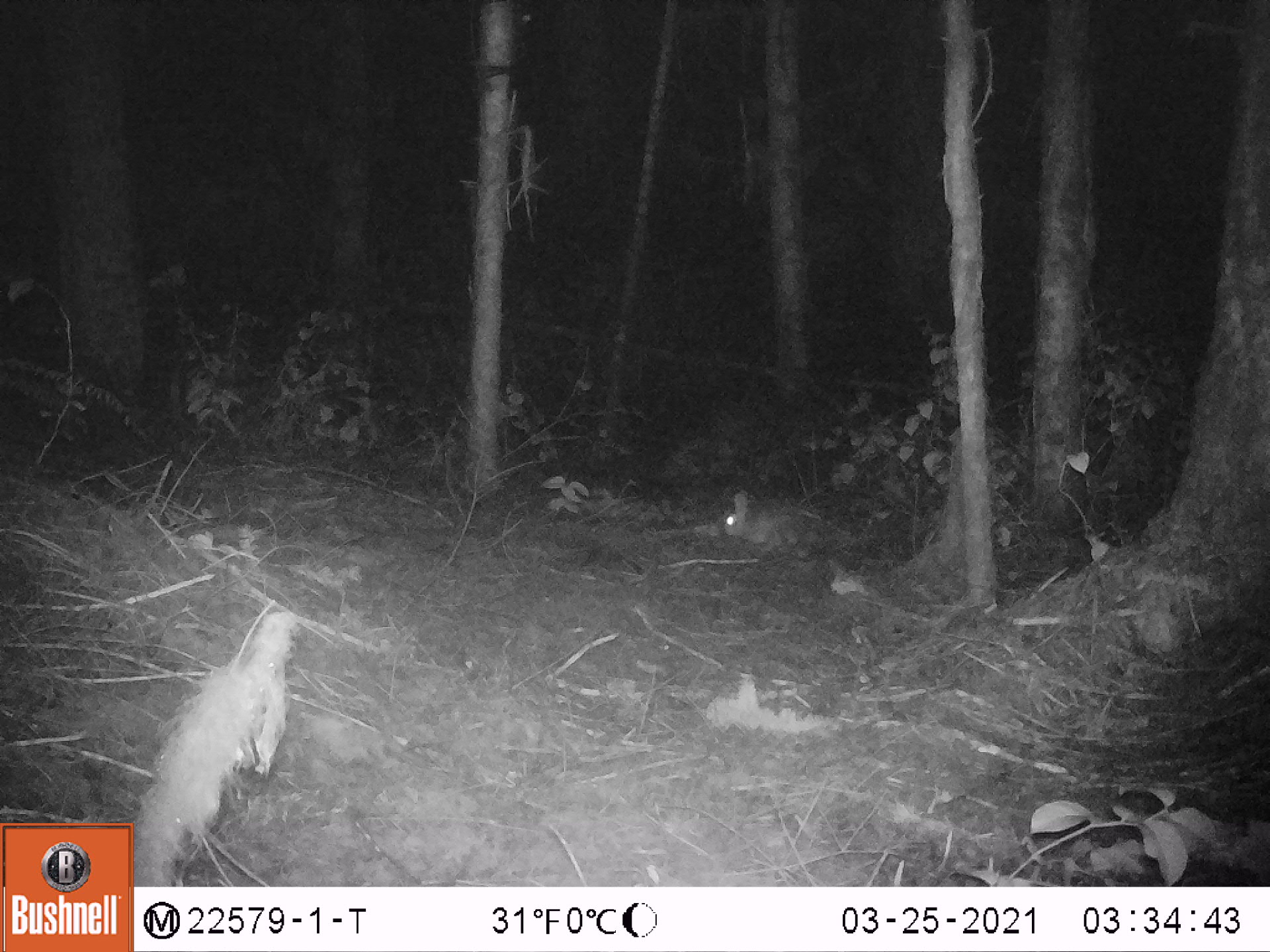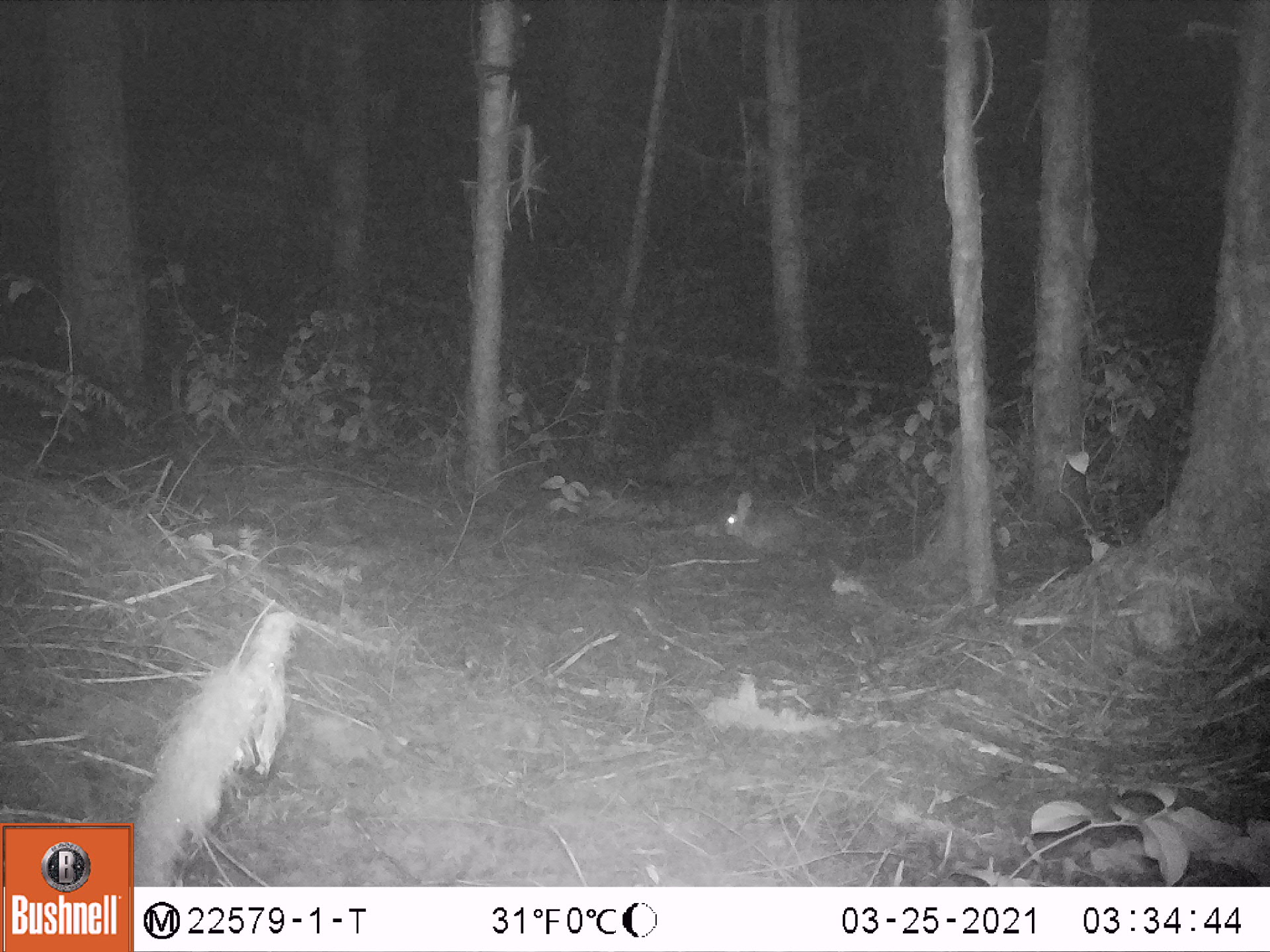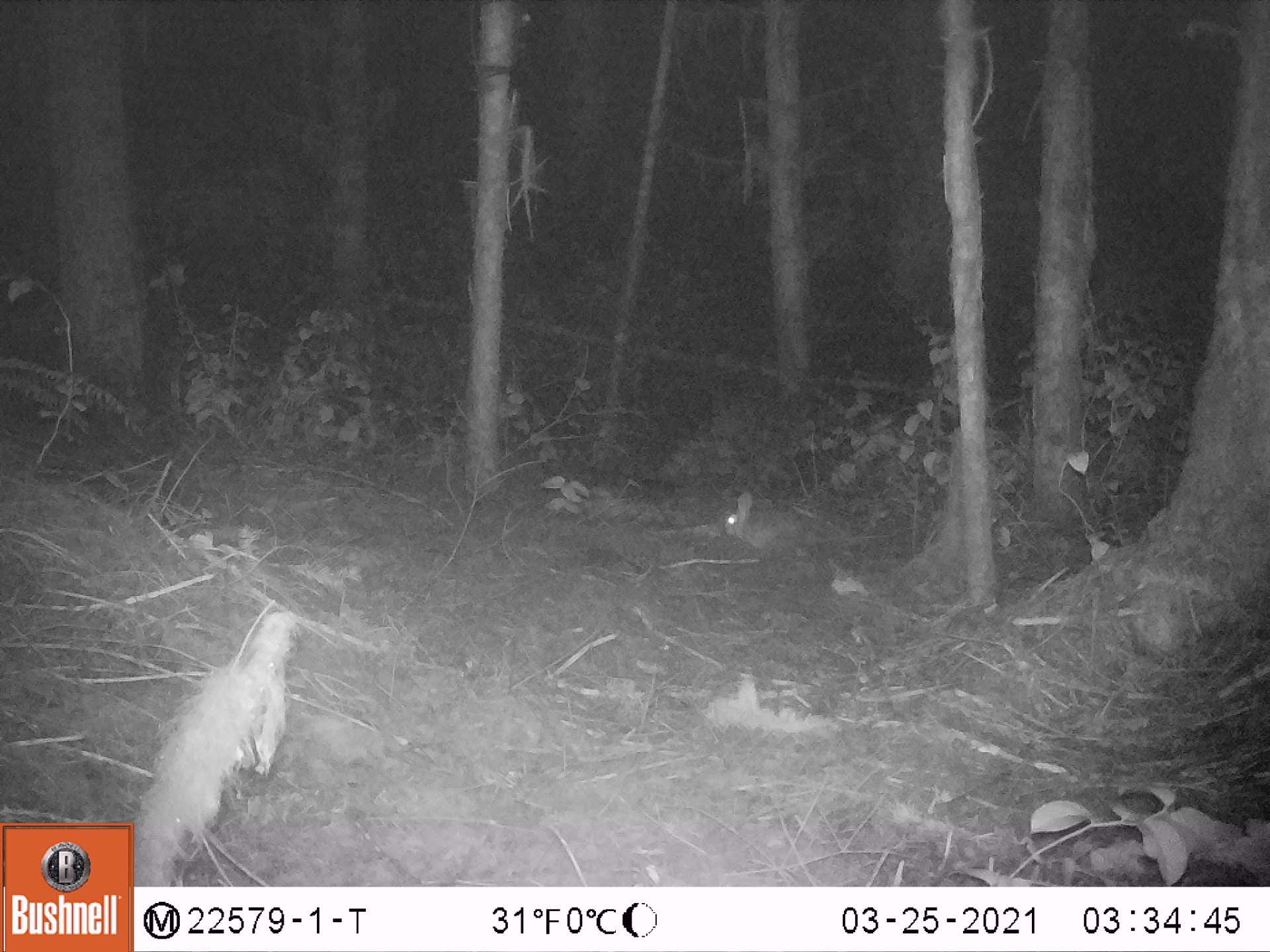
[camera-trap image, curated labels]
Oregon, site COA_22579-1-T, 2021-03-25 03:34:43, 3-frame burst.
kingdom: Animalia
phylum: Chordata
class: Mammalia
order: Lagomorpha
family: Leporidae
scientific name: Leporidae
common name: hares and rabbits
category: leporidae family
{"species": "leporidae family (hares and rabbits) (Leporidae)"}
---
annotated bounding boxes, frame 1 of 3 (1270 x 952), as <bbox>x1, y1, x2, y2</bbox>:
leporidae family: <bbox>716, 486, 828, 558</bbox>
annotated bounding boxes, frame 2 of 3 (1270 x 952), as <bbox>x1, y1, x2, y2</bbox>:
leporidae family: <bbox>724, 490, 817, 554</bbox>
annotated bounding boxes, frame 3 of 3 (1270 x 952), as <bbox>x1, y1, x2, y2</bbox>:
leporidae family: <bbox>717, 483, 810, 558</bbox>